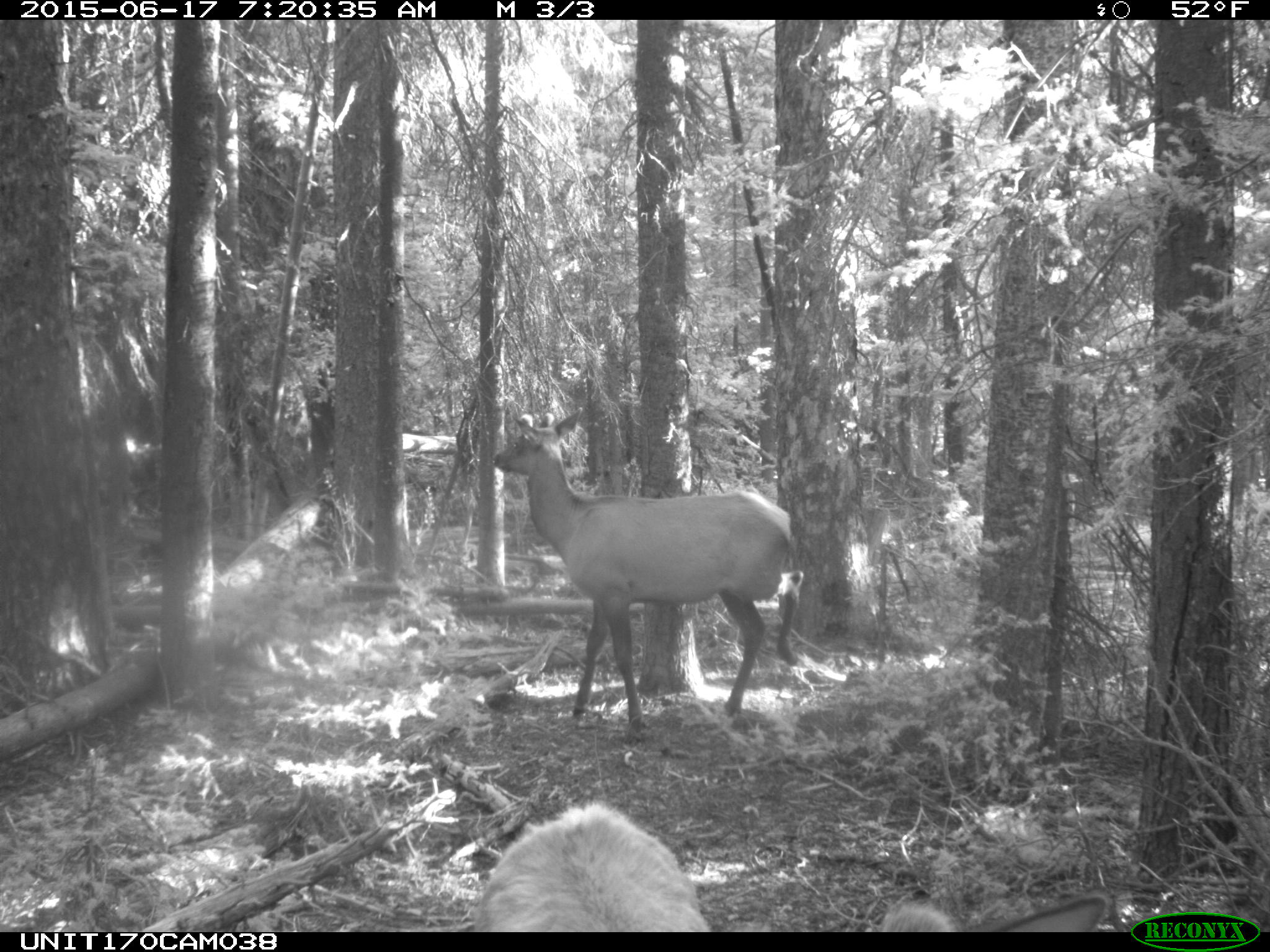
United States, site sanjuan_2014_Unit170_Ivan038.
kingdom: Animalia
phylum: Chordata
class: Mammalia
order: Artiodactyla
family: Cervidae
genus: Cervus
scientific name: Cervus elaphus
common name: red deer